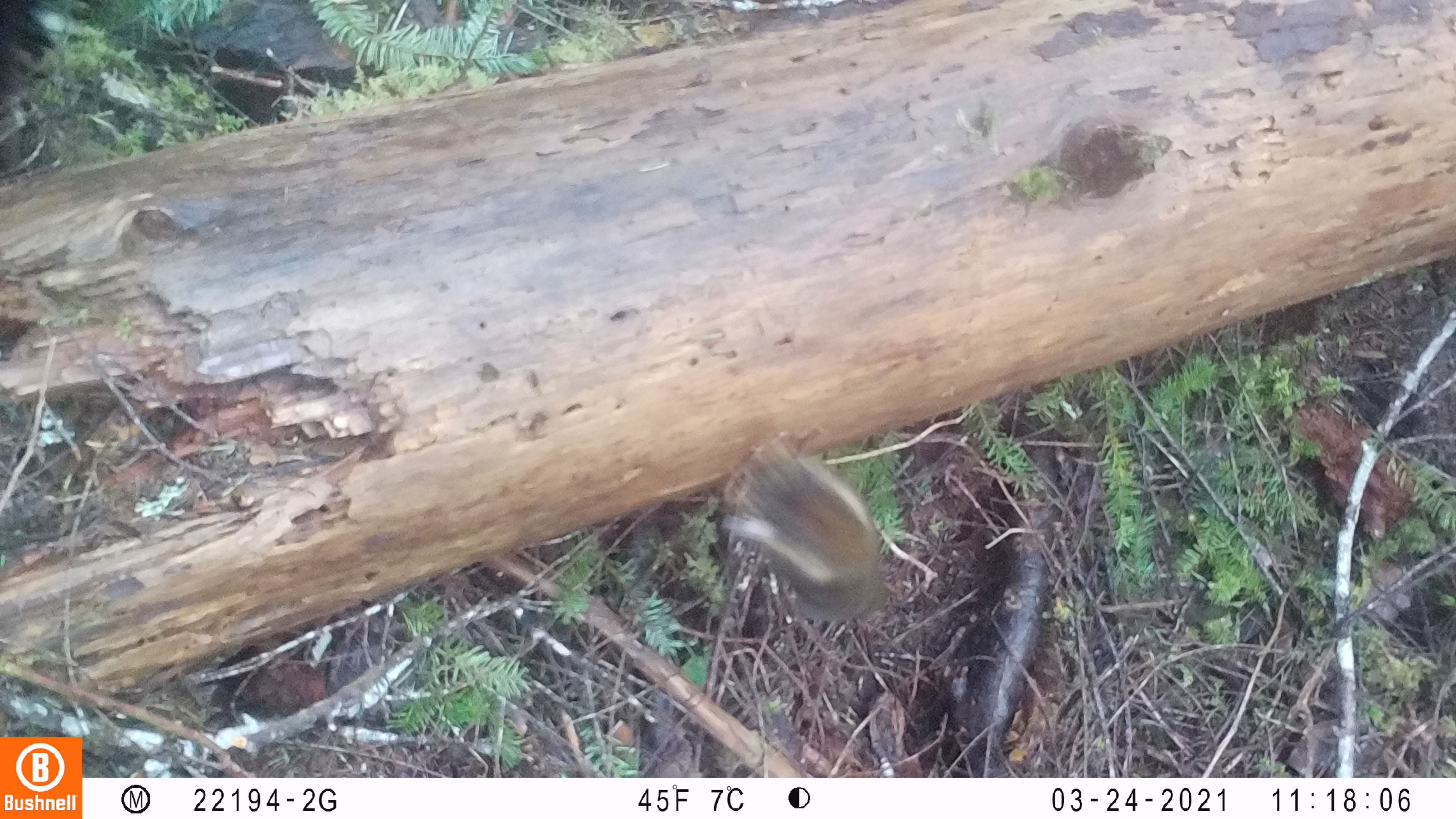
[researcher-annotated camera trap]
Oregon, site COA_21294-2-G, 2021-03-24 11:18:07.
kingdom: Animalia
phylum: Chordata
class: Mammalia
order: Rodentia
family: Sciuridae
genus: Tamiasciurus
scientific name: Tamiasciurus douglasii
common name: douglas squirrel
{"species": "douglas squirrel (Tamiasciurus douglasii)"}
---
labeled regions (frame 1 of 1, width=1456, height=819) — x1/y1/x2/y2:
douglas squirrel: 717/446/890/622